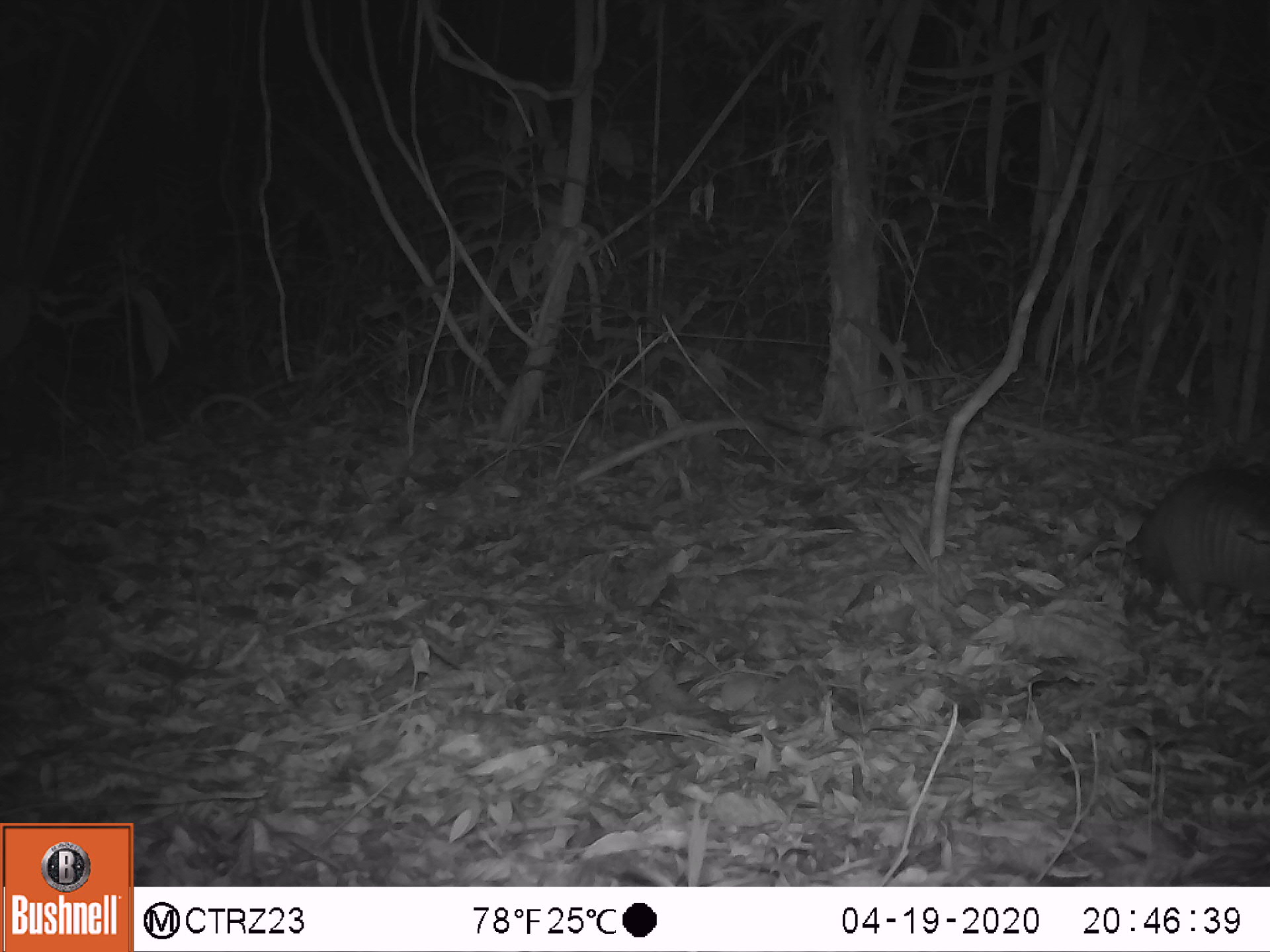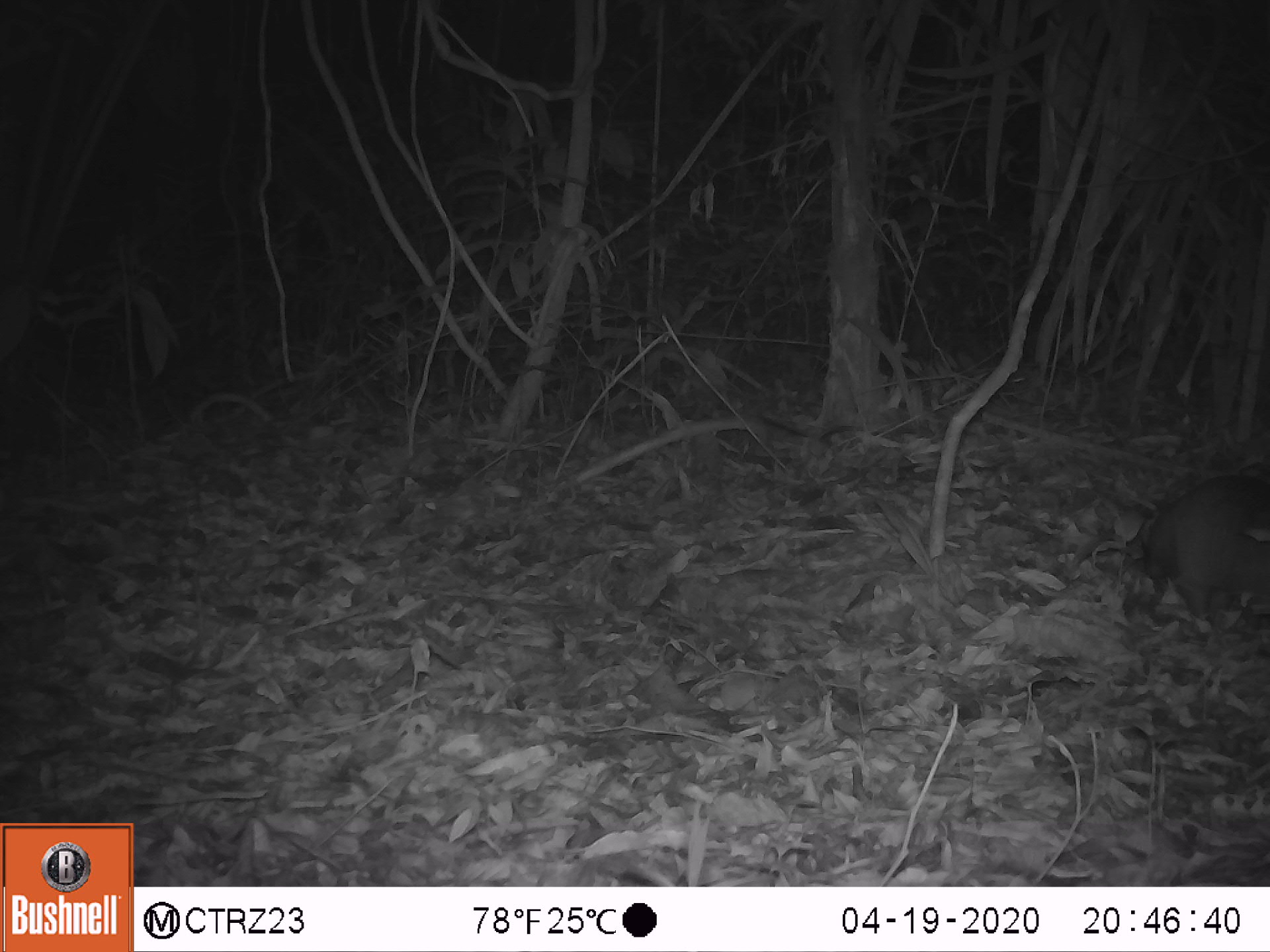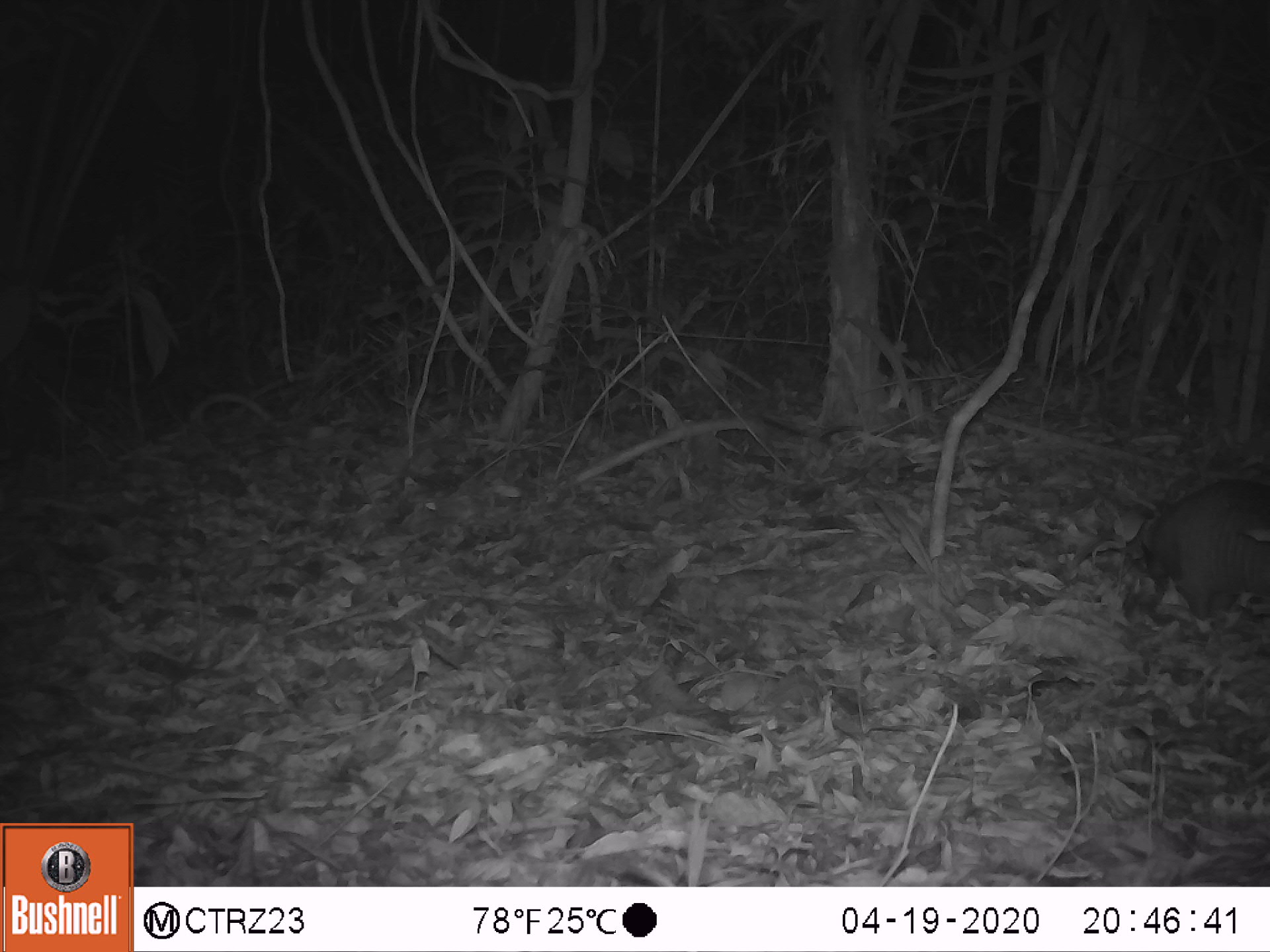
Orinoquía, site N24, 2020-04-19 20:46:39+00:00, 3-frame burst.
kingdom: Animalia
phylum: Chordata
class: Mammalia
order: Cingulata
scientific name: Cingulata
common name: armadillo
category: unknown armadillo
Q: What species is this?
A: Unknown armadillo (armadillo) (Cingulata).